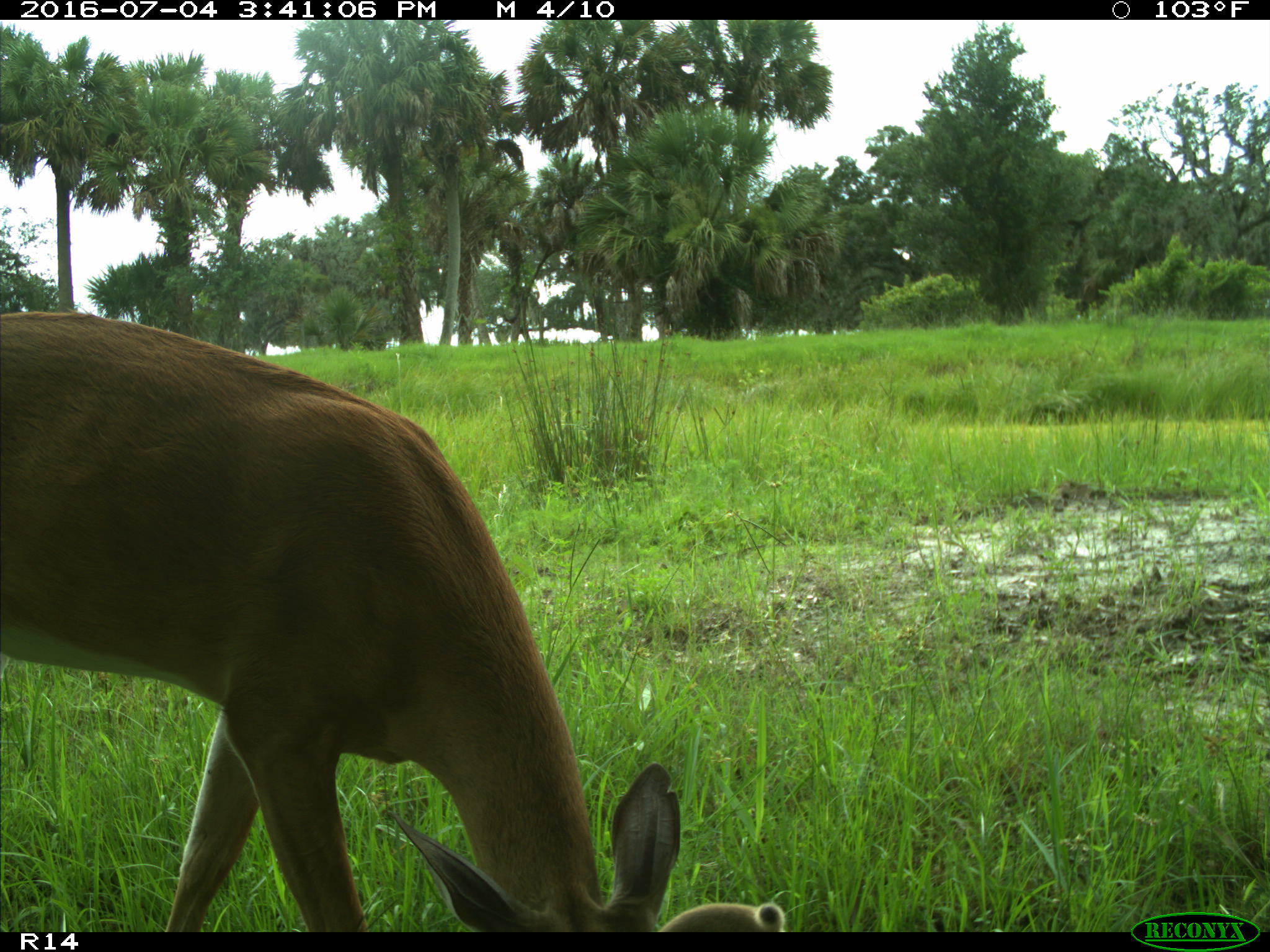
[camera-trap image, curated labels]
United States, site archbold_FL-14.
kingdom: Animalia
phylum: Chordata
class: Mammalia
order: Artiodactyla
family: Cervidae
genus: Odocoileus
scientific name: Odocoileus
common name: deer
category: unidentified deer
Unidentified deer (deer) (Odocoileus).